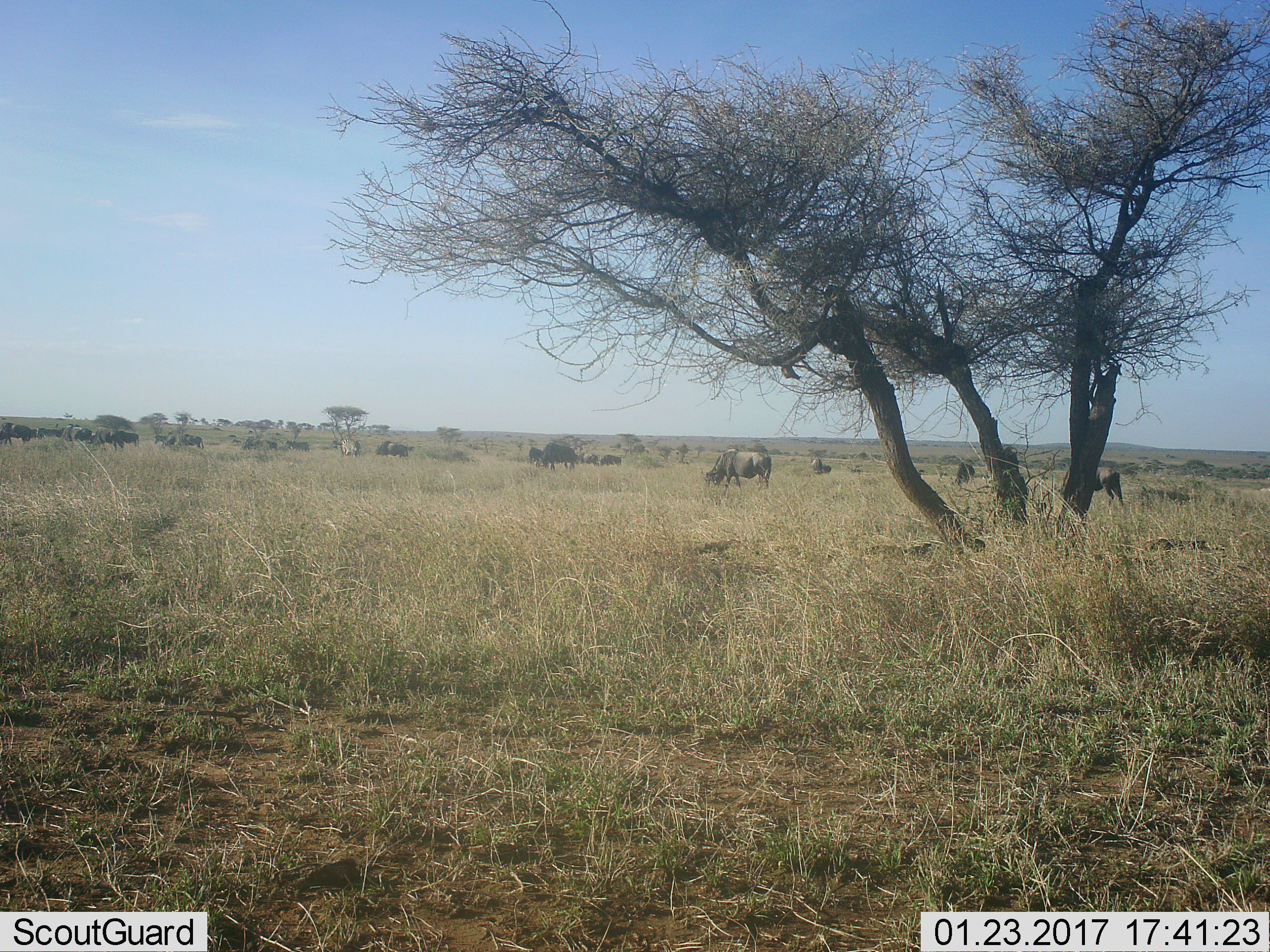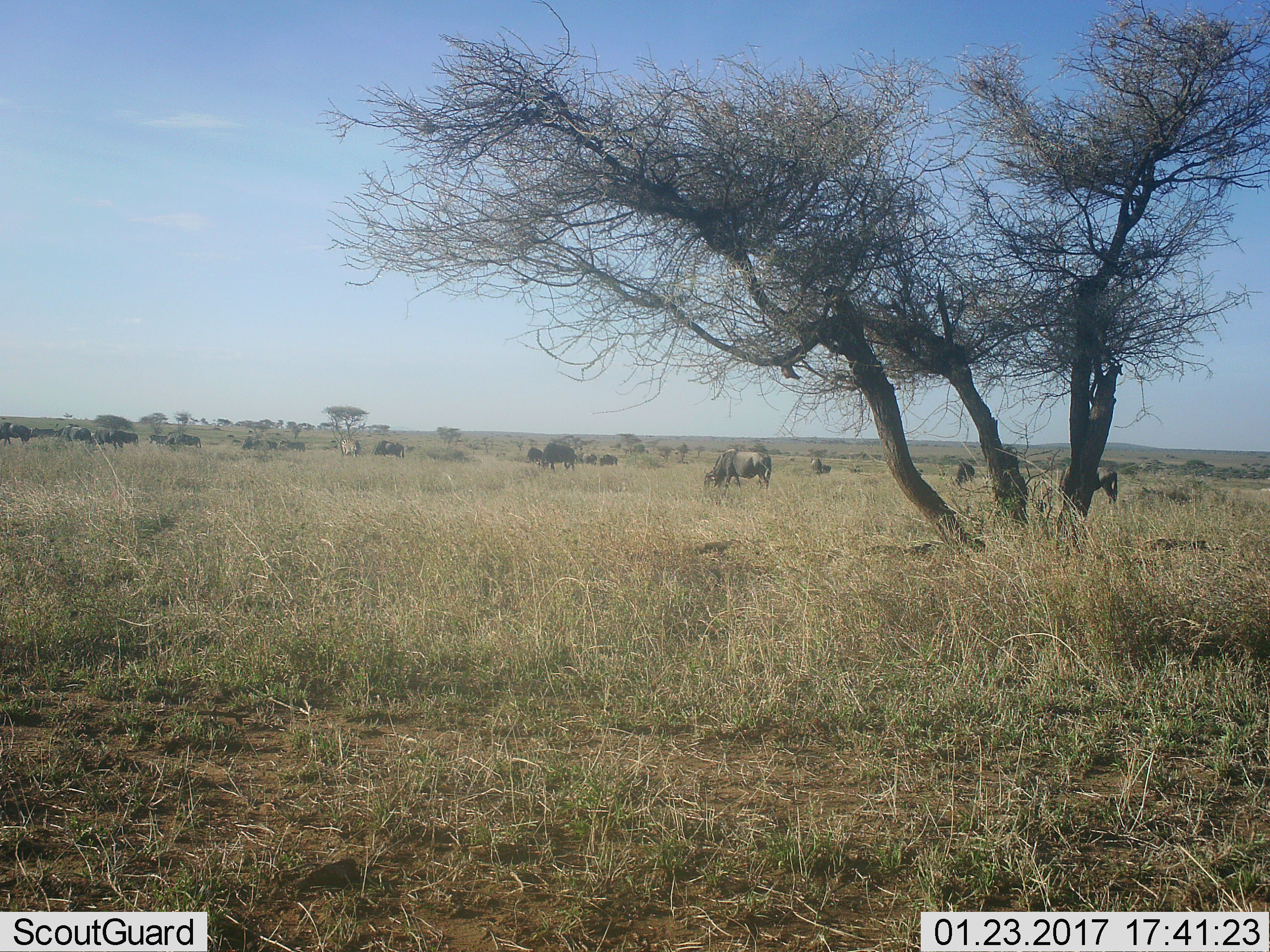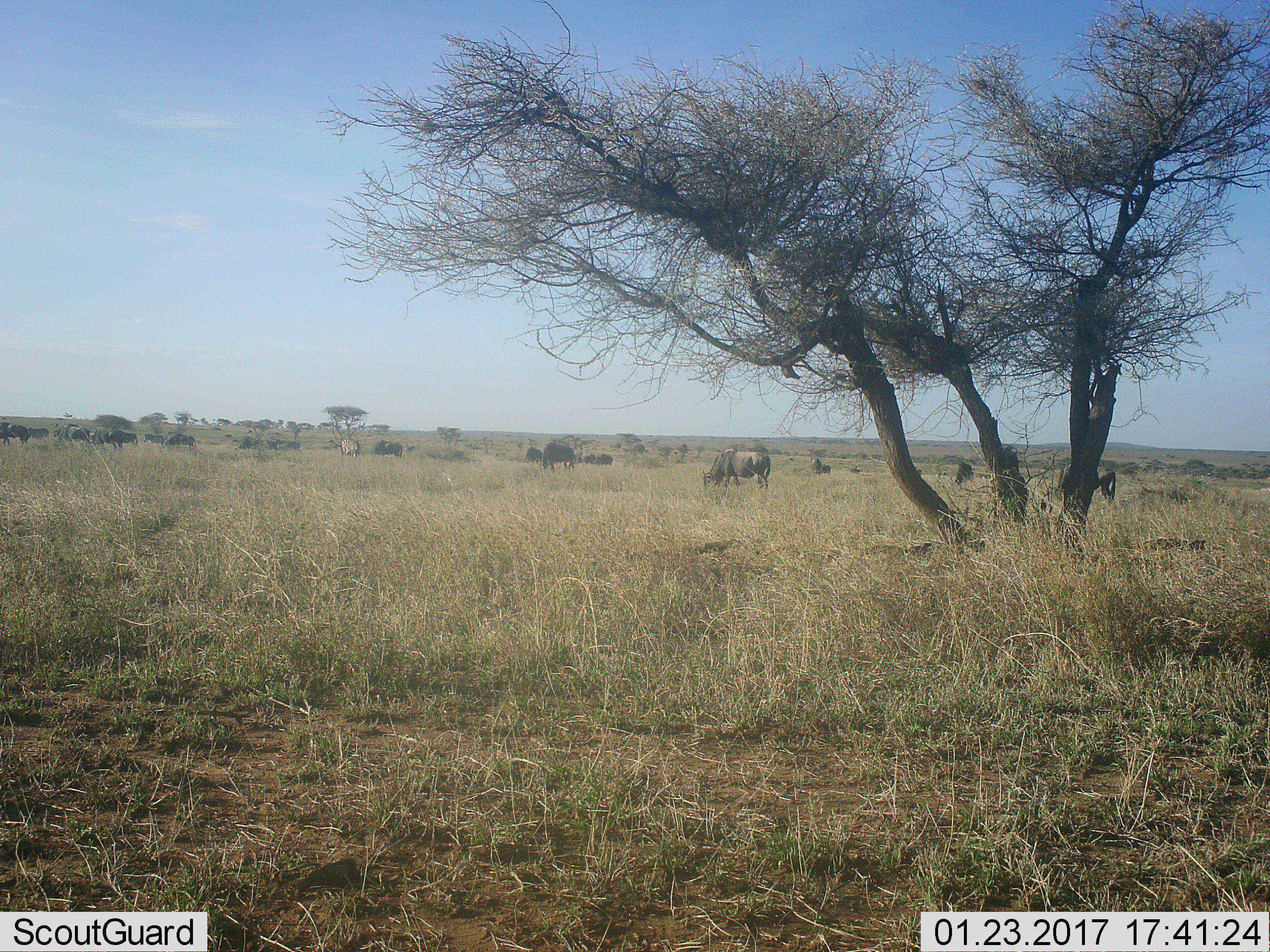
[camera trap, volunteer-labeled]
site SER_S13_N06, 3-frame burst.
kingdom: Animalia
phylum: Chordata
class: Mammalia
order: Artiodactyla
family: Bovidae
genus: Connochaetes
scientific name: Connochaetes taurinus taurinus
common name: blue wildebeest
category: wildebeestblue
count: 11-50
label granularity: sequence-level